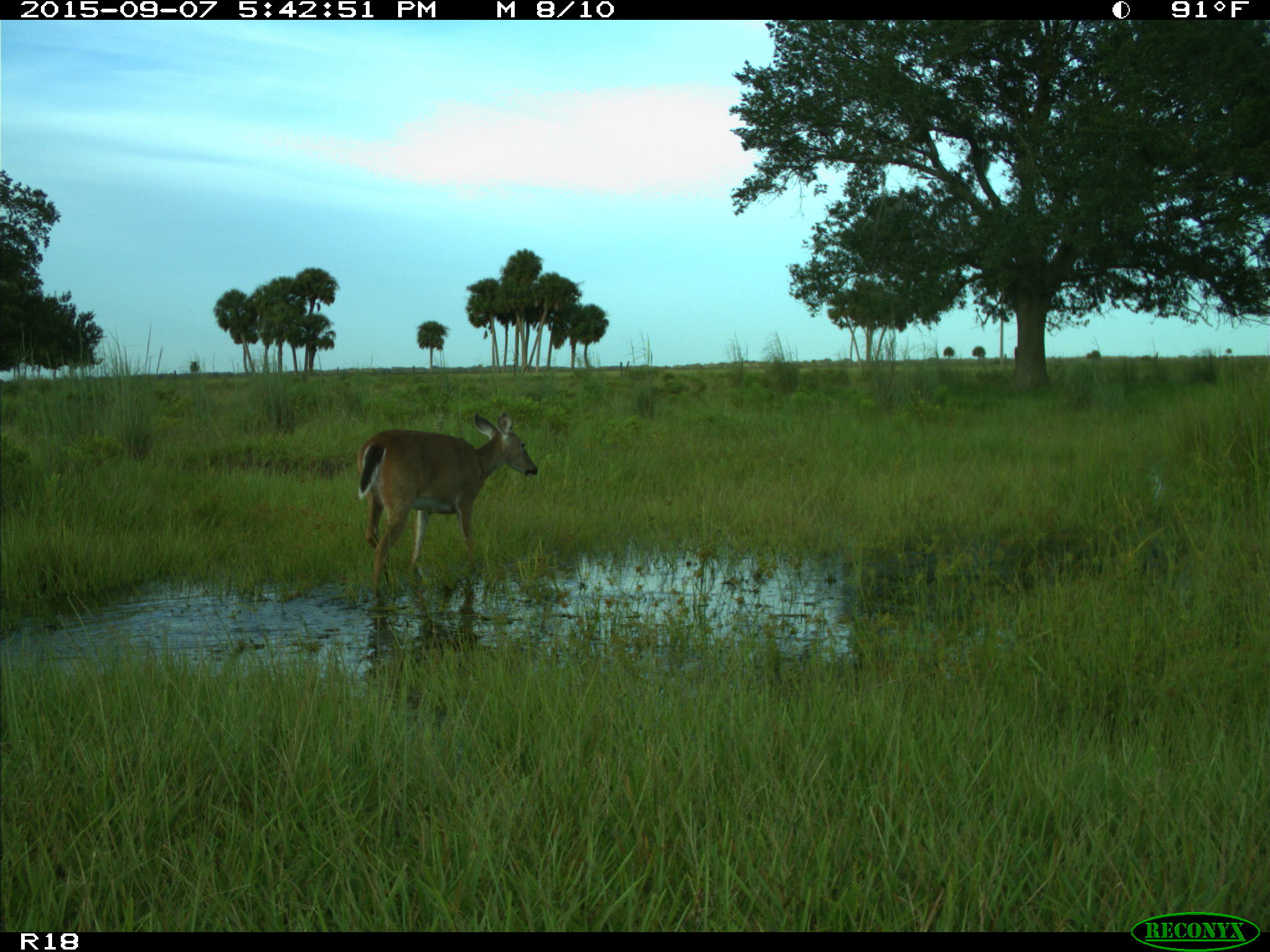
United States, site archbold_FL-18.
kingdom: Animalia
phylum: Chordata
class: Mammalia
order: Artiodactyla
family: Cervidae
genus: Odocoileus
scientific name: Odocoileus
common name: deer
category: unidentified deer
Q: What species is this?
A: Unidentified deer (deer) (Odocoileus).